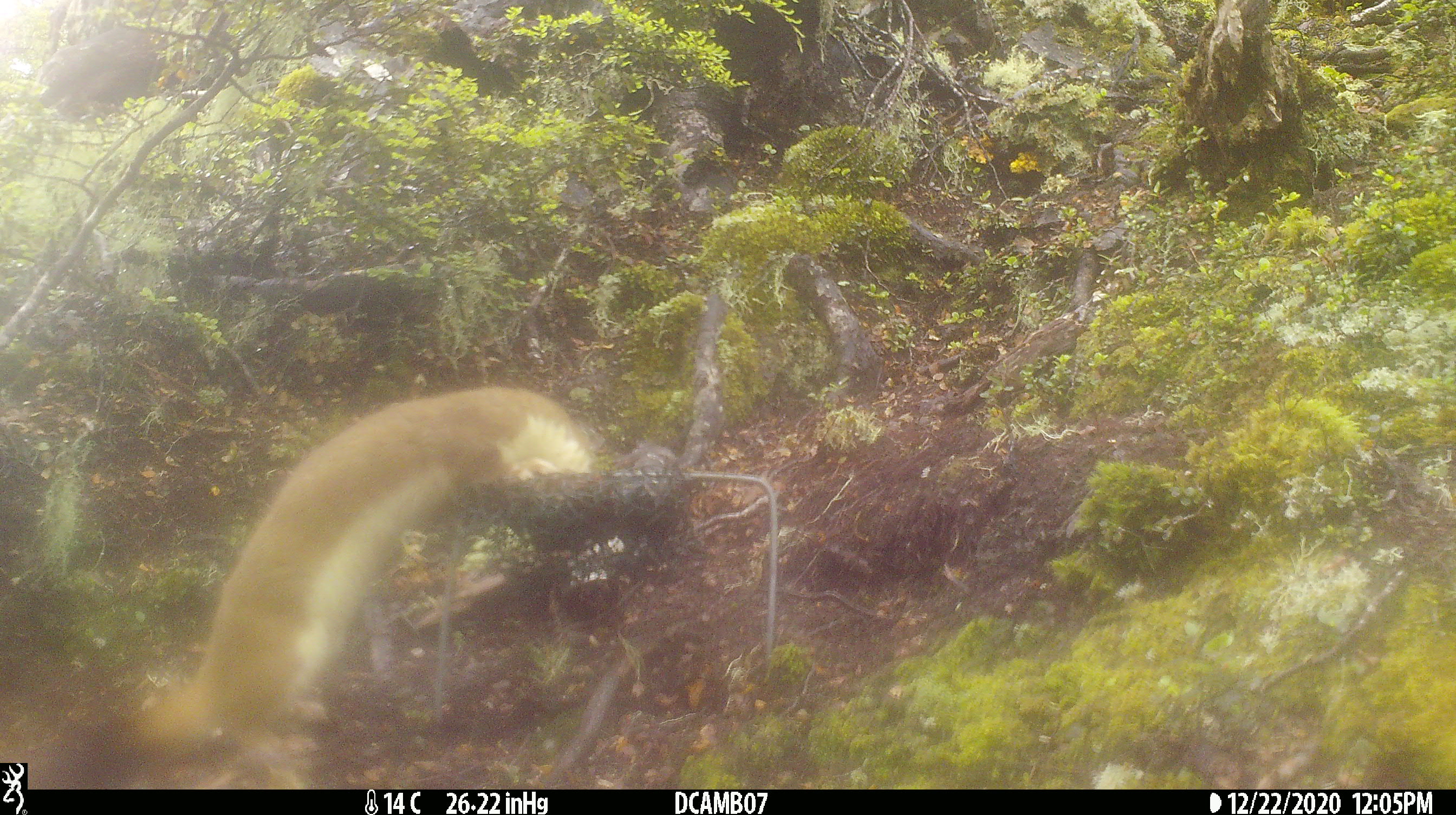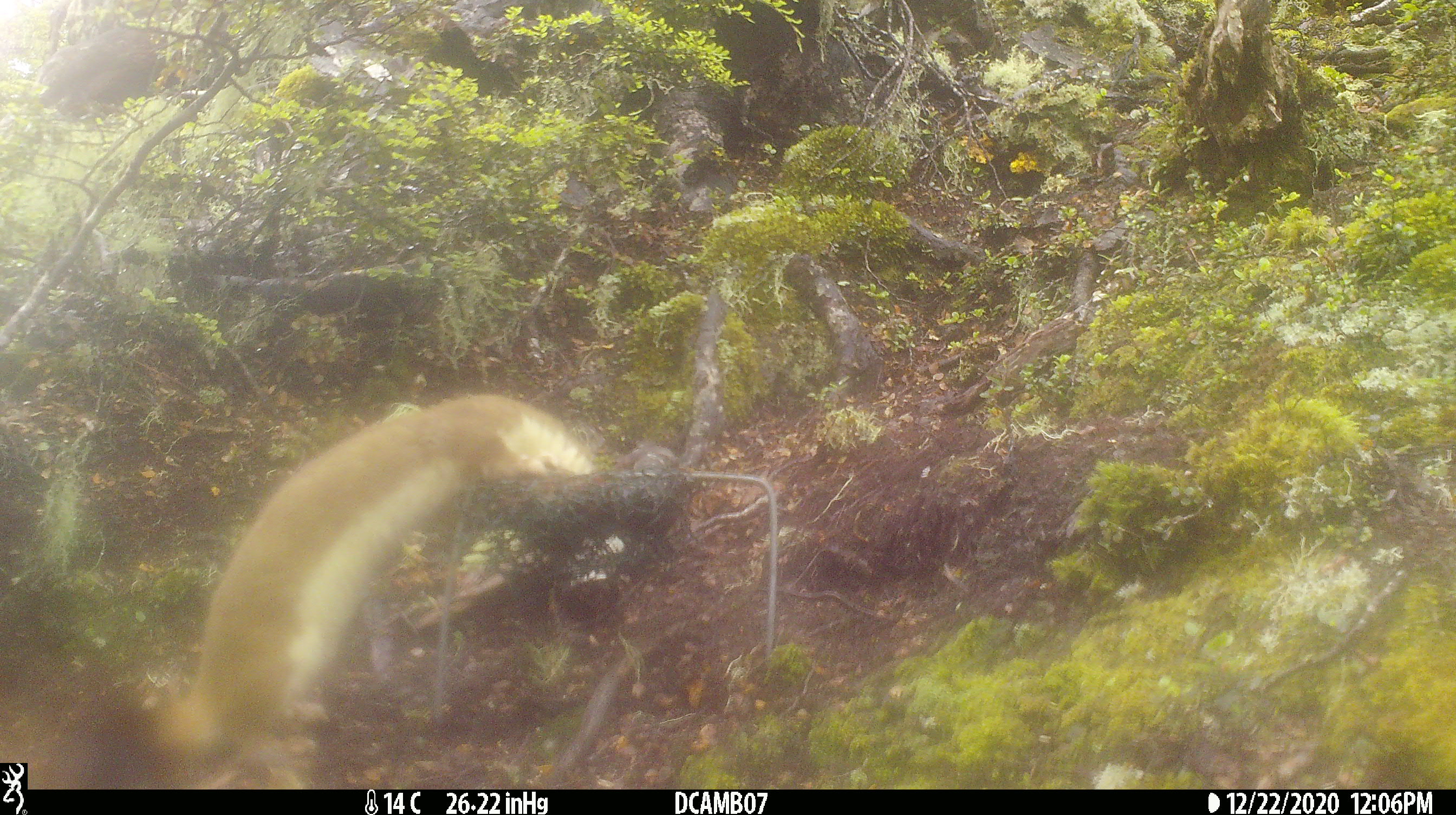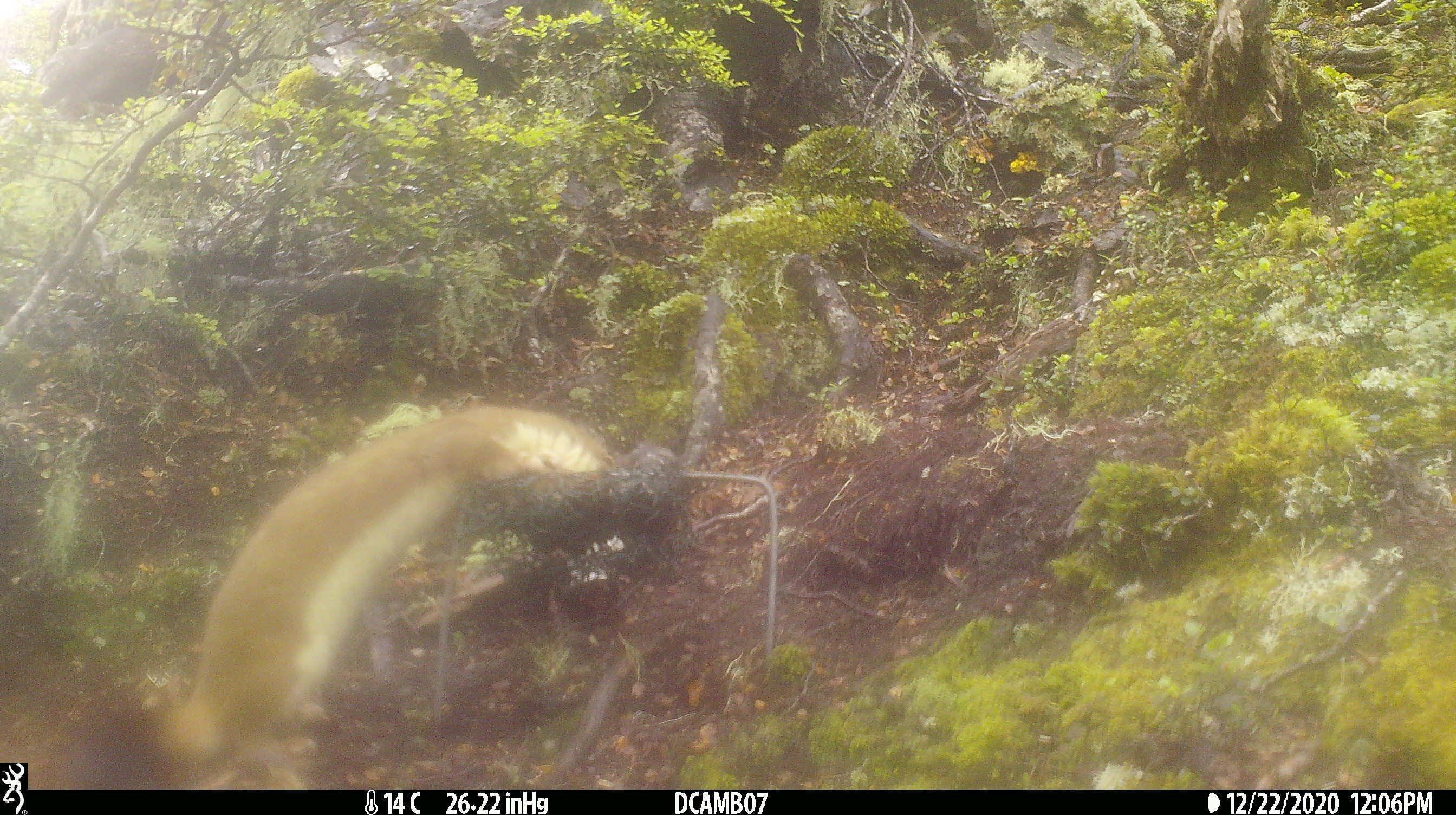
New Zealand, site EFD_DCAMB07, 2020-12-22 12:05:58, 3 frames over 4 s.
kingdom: Animalia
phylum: Chordata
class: Mammalia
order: Carnivora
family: Mustelidae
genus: Mustela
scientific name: Mustela erminea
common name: stoat